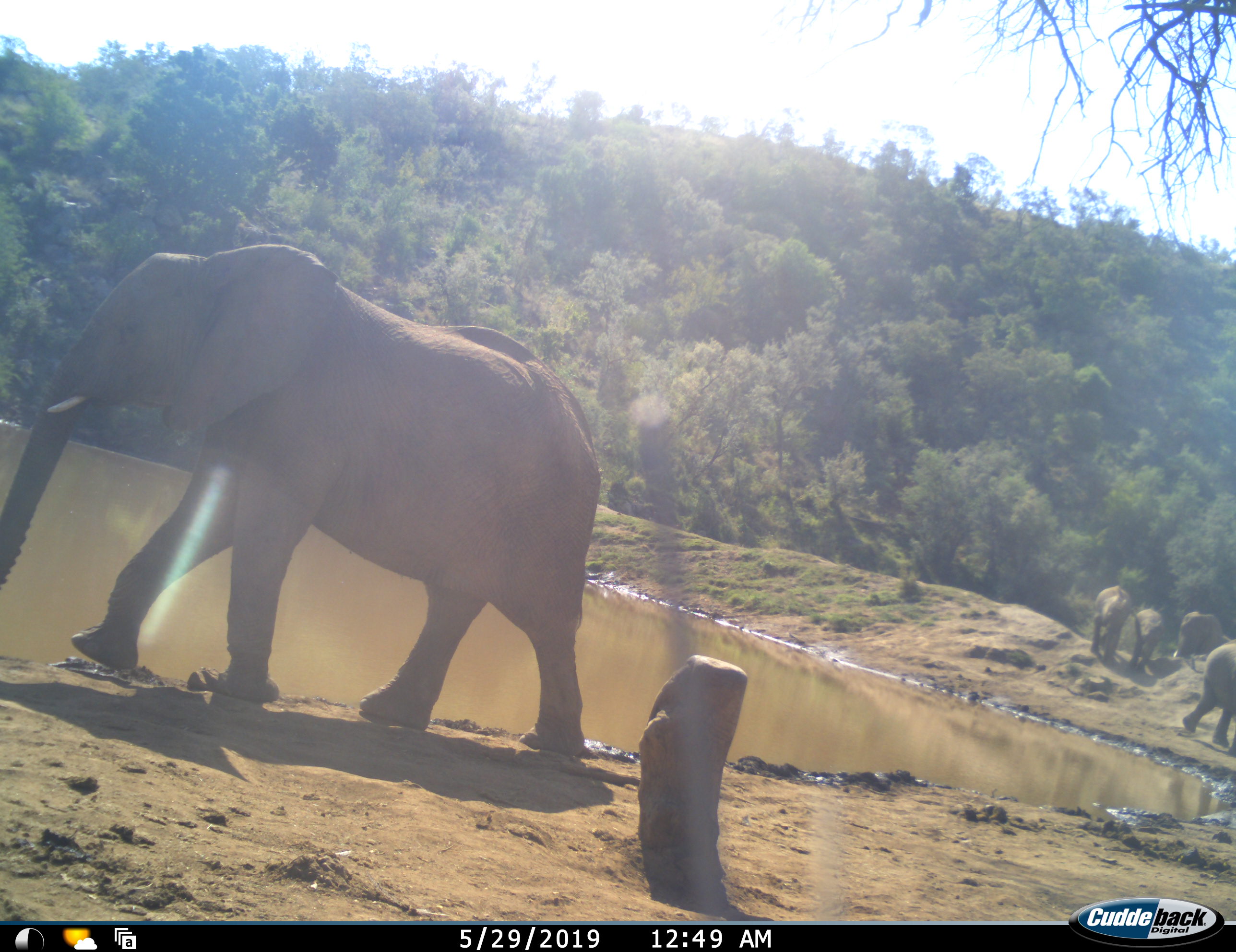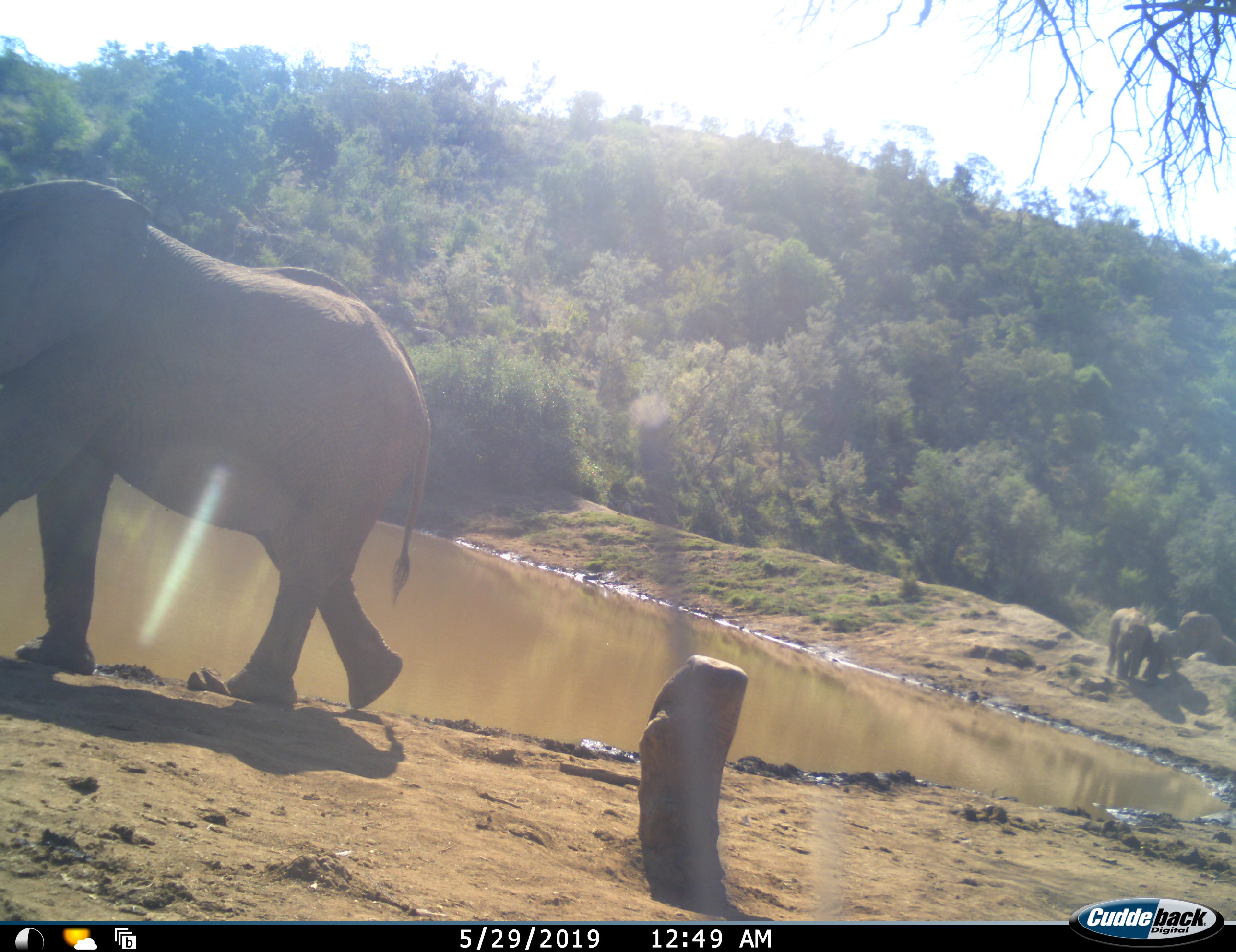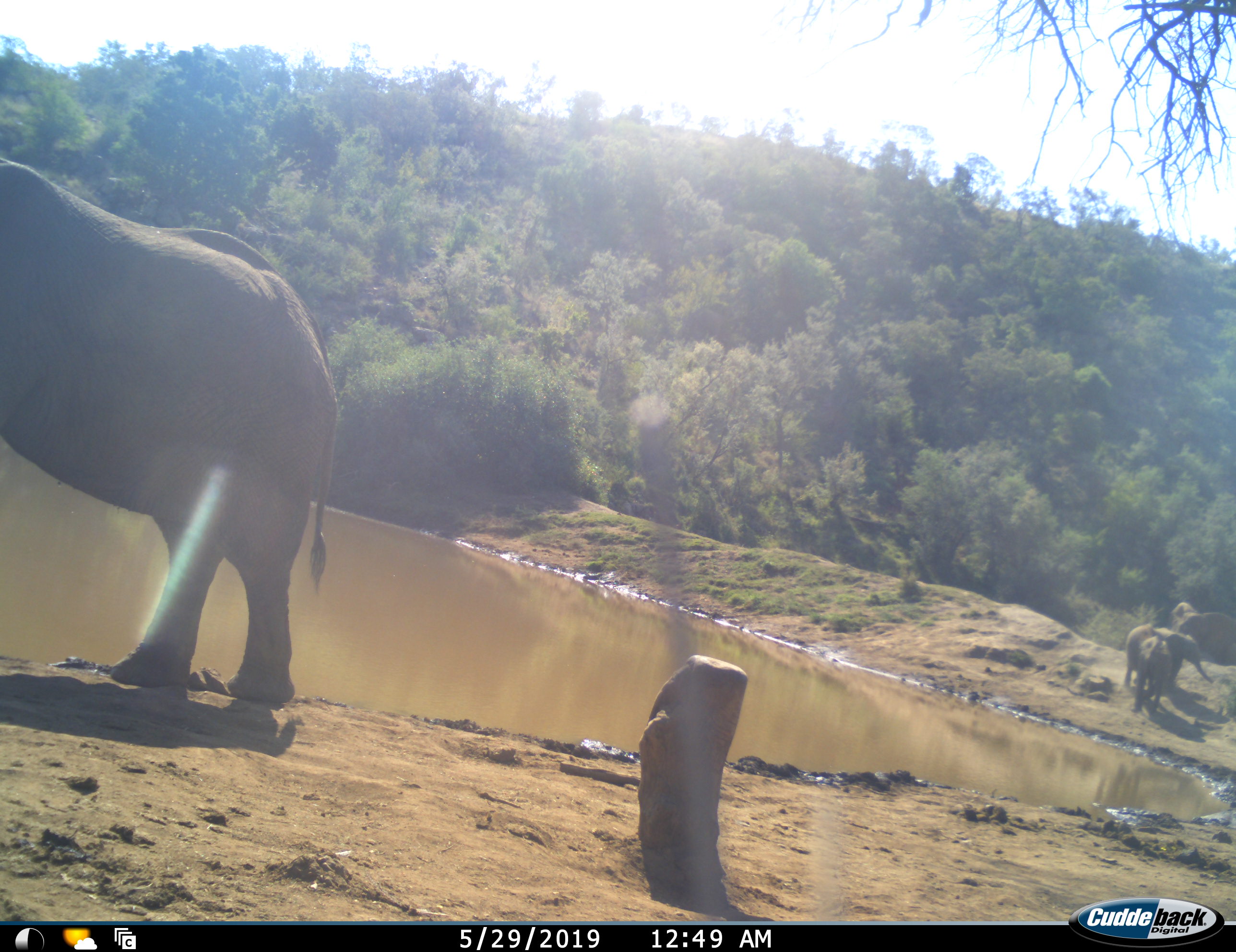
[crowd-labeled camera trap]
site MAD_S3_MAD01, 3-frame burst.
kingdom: Animalia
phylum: Chordata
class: Mammalia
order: Proboscidea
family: Elephantidae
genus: Loxodonta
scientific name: Loxodonta africana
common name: african bush elephant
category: elephant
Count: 5.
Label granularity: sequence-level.